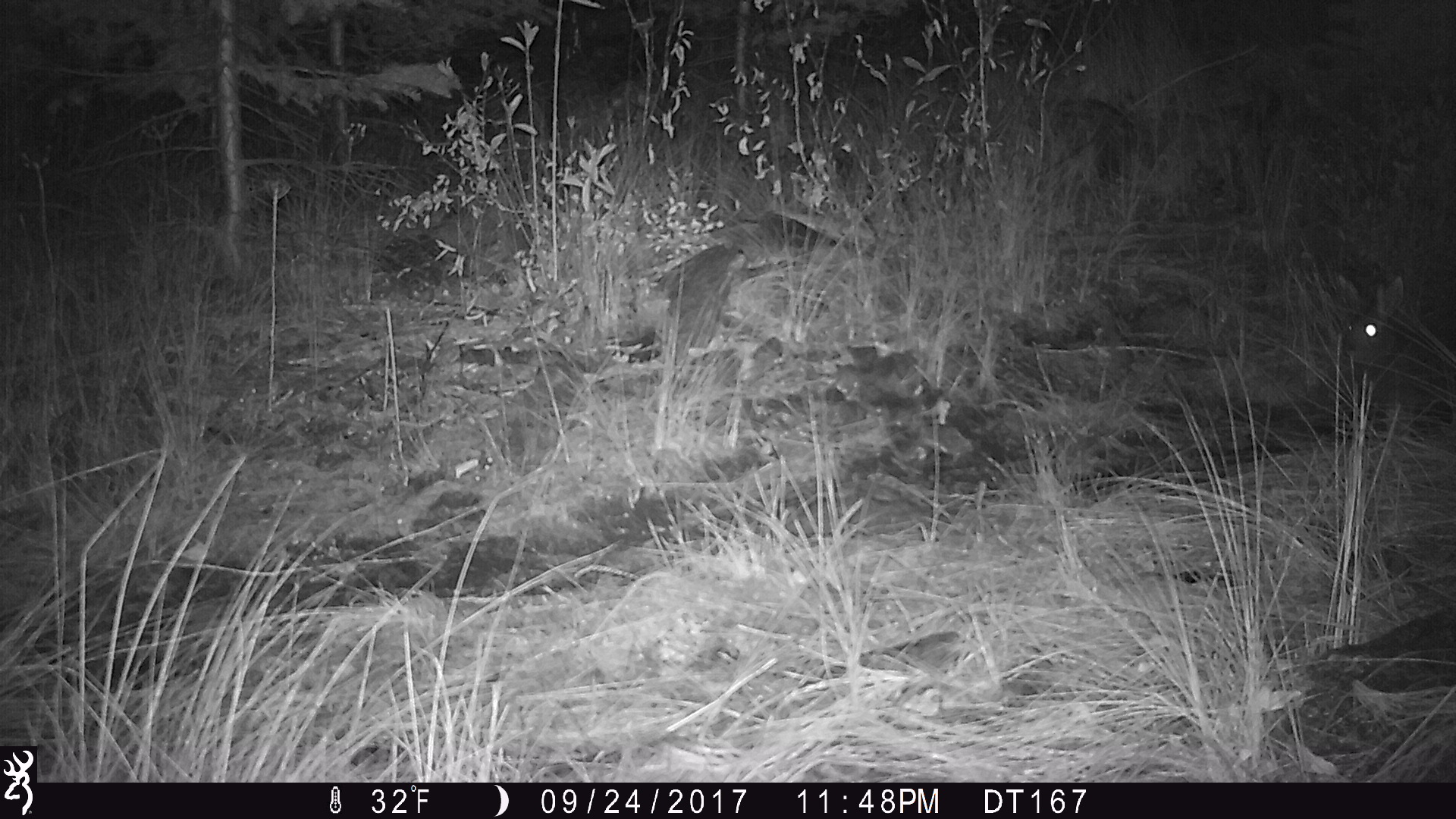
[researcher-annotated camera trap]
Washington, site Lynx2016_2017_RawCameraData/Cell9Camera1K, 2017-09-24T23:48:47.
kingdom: Animalia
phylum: Chordata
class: Mammalia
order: Lagomorpha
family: Leporidae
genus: Lepus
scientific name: Lepus americanus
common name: snowshoe hare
Lepus americanus (snowshoe hare). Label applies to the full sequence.